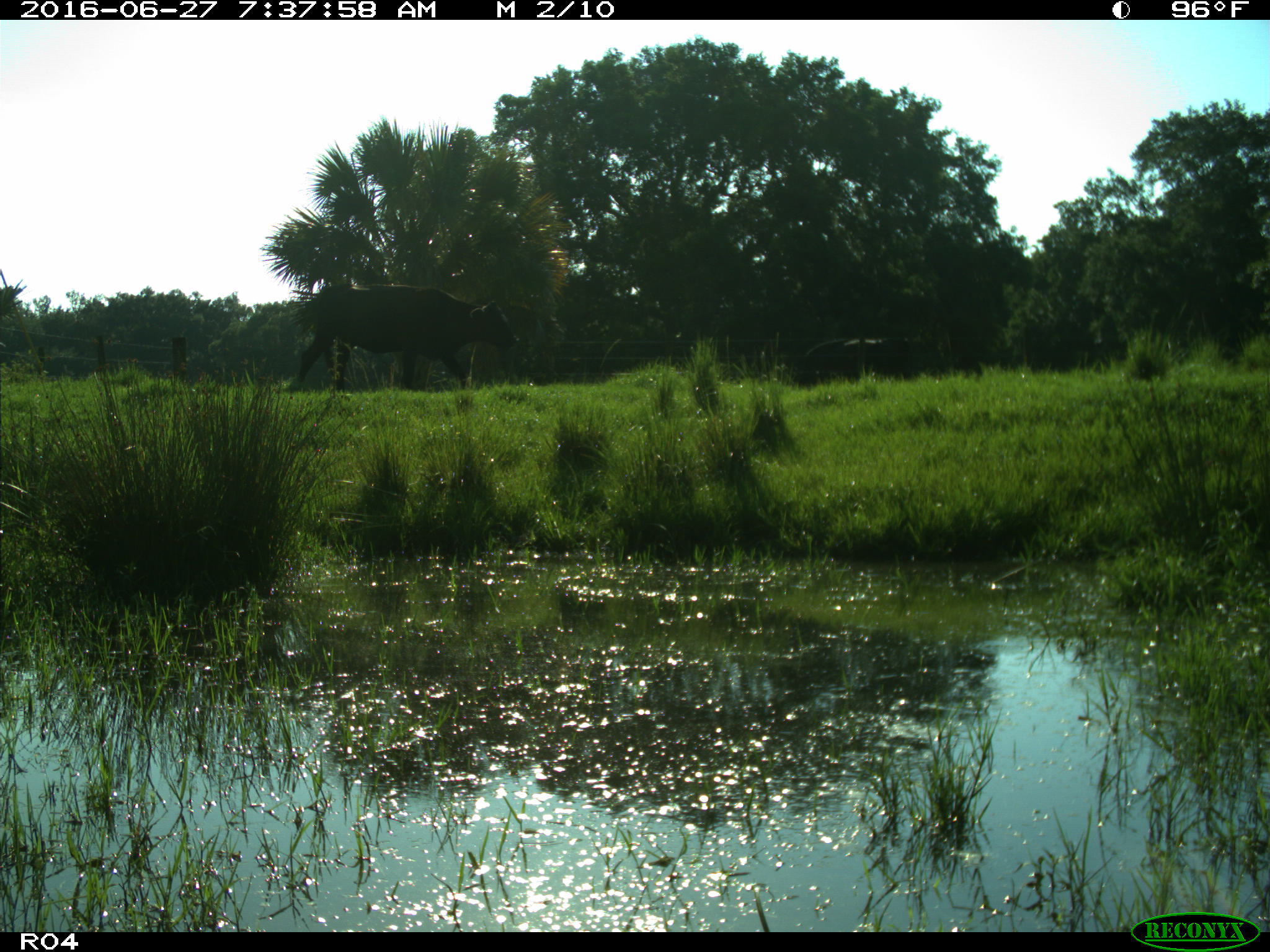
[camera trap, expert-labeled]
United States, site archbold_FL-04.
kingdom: Animalia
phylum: Chordata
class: Mammalia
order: Artiodactyla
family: Bovidae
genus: Bos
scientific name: Bos taurus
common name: domestic cow